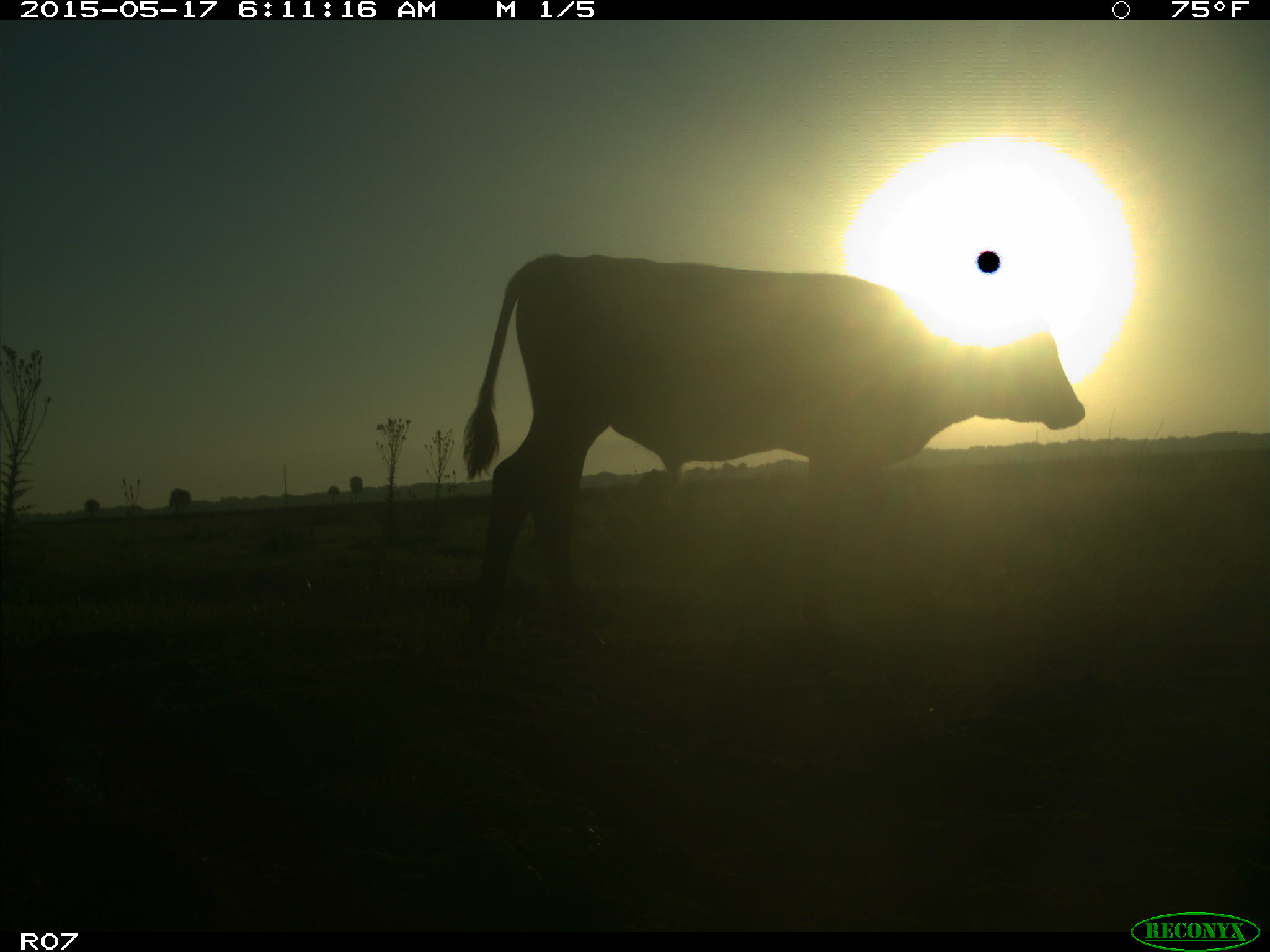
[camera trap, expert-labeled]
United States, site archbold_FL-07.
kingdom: Animalia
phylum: Chordata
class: Mammalia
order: Artiodactyla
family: Bovidae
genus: Bos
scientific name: Bos taurus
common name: domestic cow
Bos taurus (domestic cow).